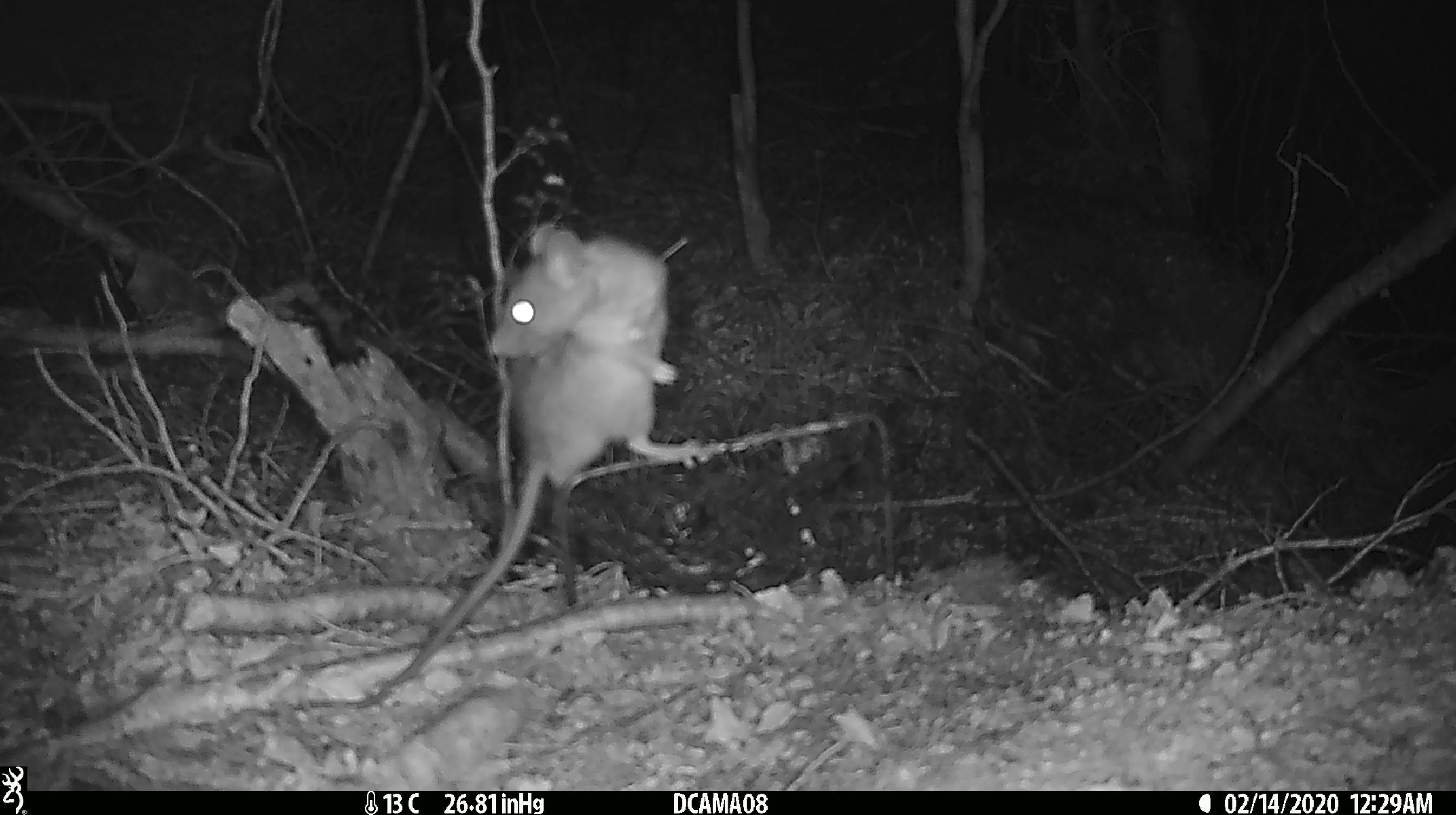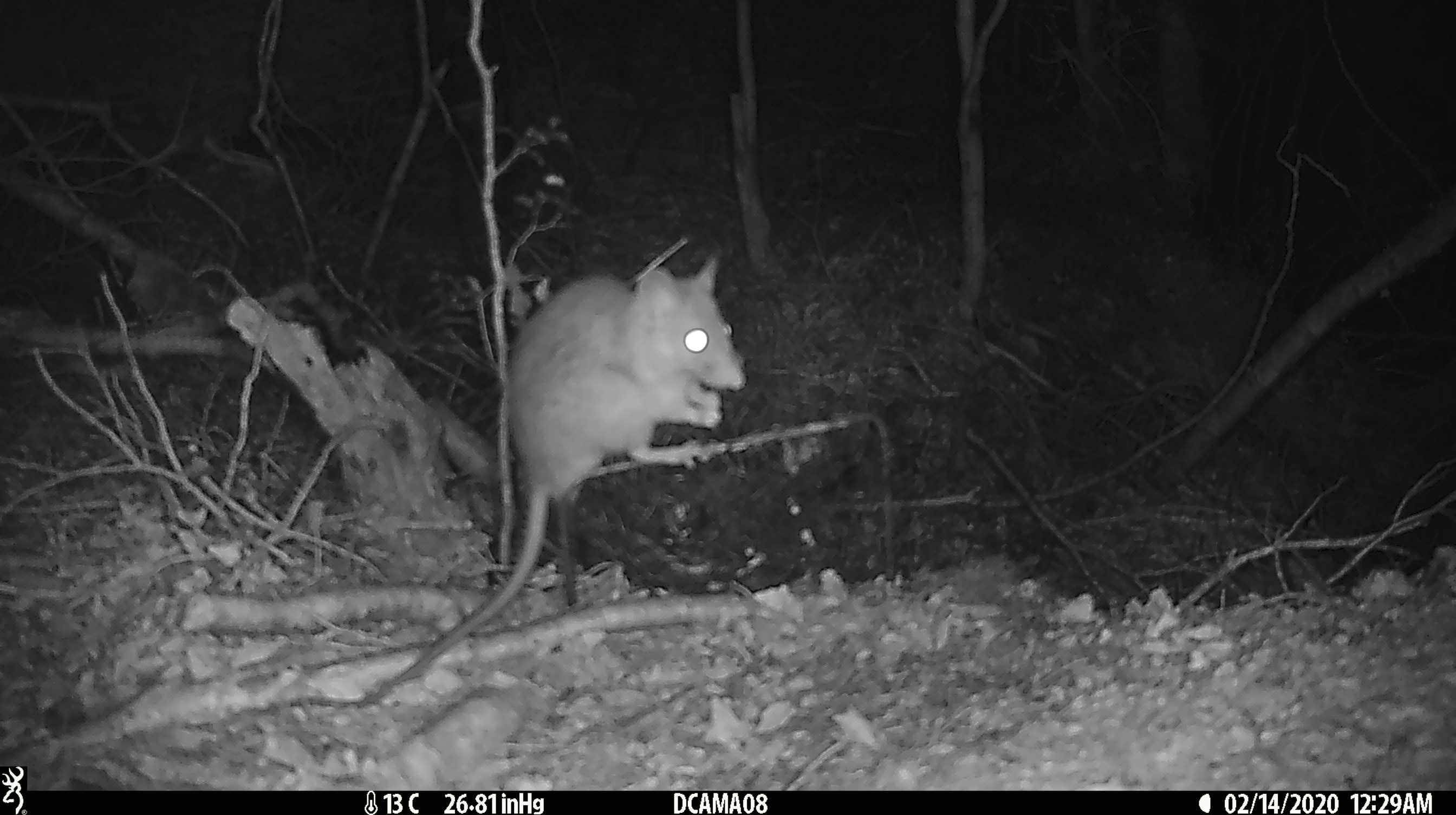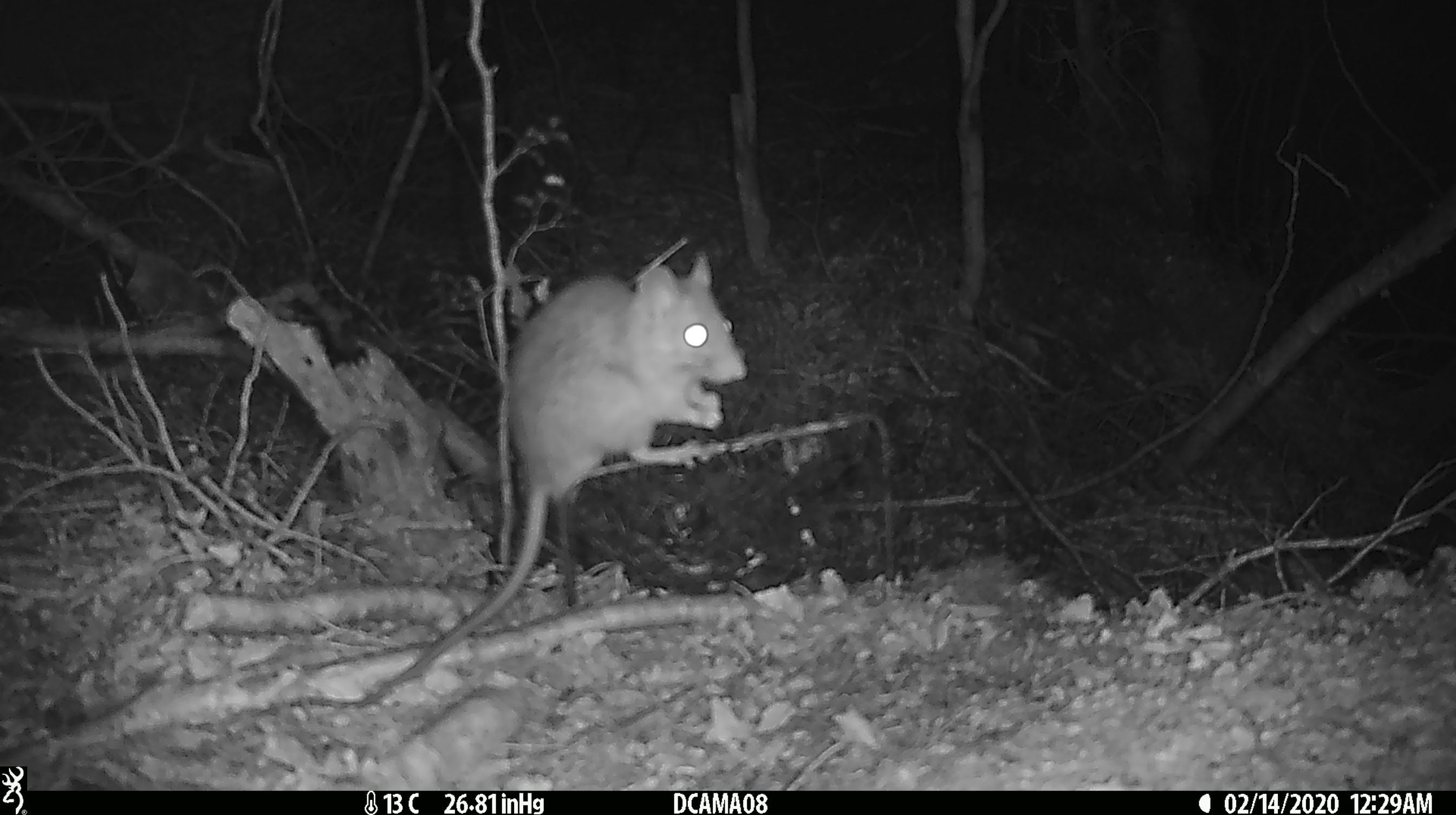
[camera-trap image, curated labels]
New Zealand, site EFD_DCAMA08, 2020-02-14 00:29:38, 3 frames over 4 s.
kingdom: Animalia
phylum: Chordata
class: Mammalia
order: Rodentia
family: Muridae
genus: Rattus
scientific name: Rattus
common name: rat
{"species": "rat (Rattus)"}